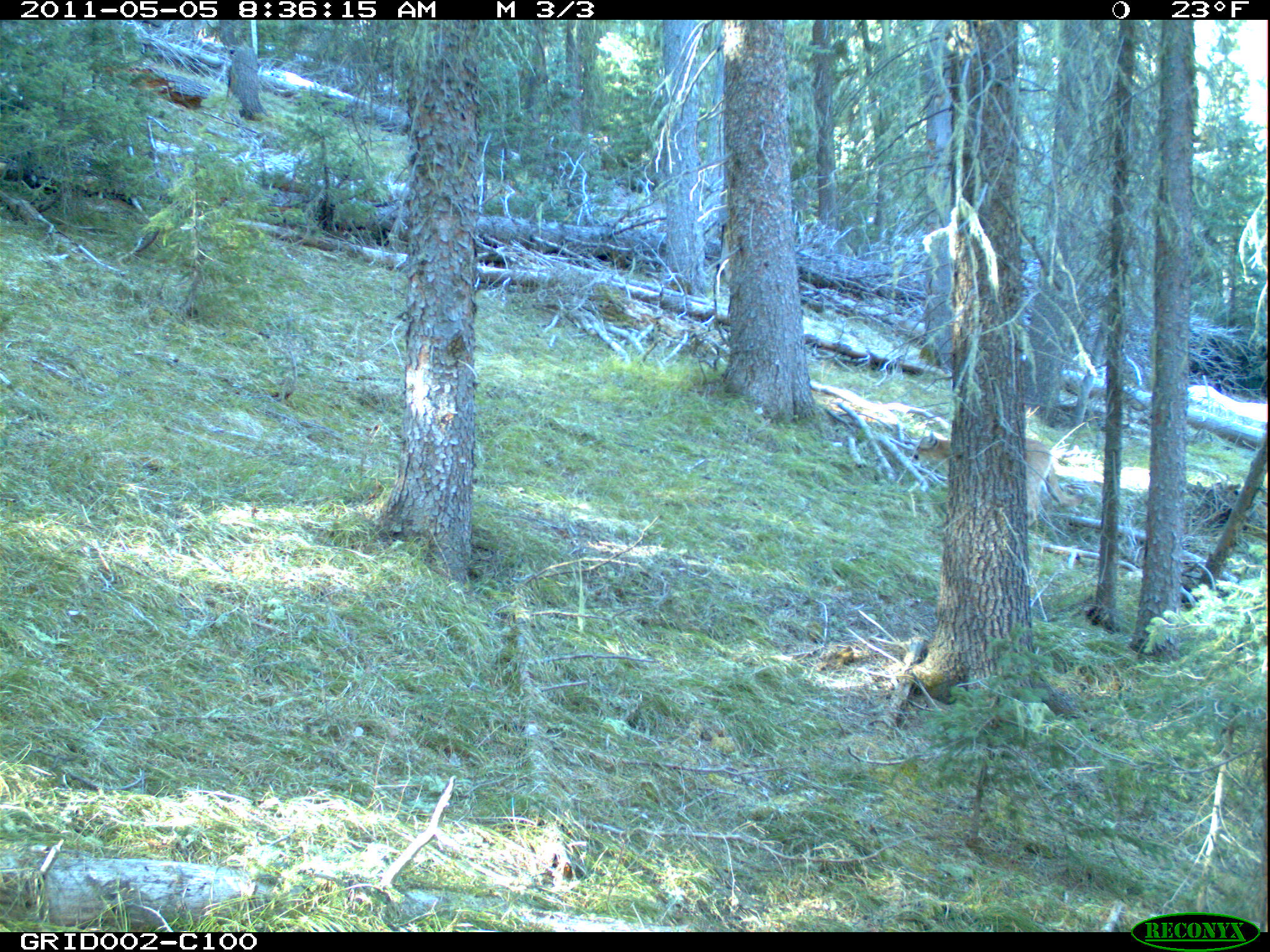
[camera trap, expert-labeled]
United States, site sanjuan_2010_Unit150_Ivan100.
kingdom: Animalia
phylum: Chordata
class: Mammalia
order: Carnivora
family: Felidae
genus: Puma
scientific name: Puma concolor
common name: mountain lion